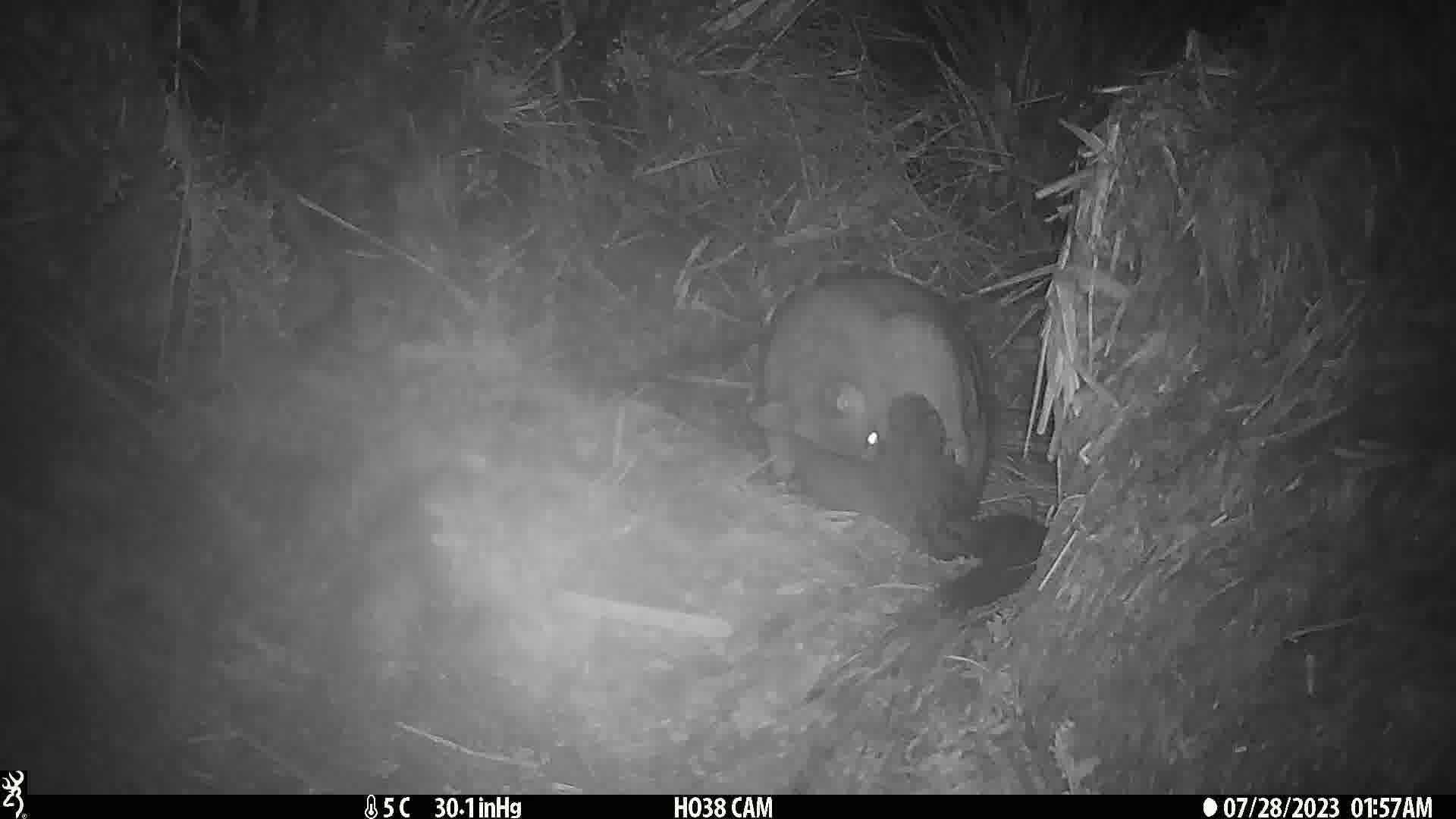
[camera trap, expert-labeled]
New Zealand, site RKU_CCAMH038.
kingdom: Animalia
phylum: Chordata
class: Mammalia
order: Diprotodontia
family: Phalangeridae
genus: Trichosurus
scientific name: Trichosurus vulpecula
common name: common brushtail possum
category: possum